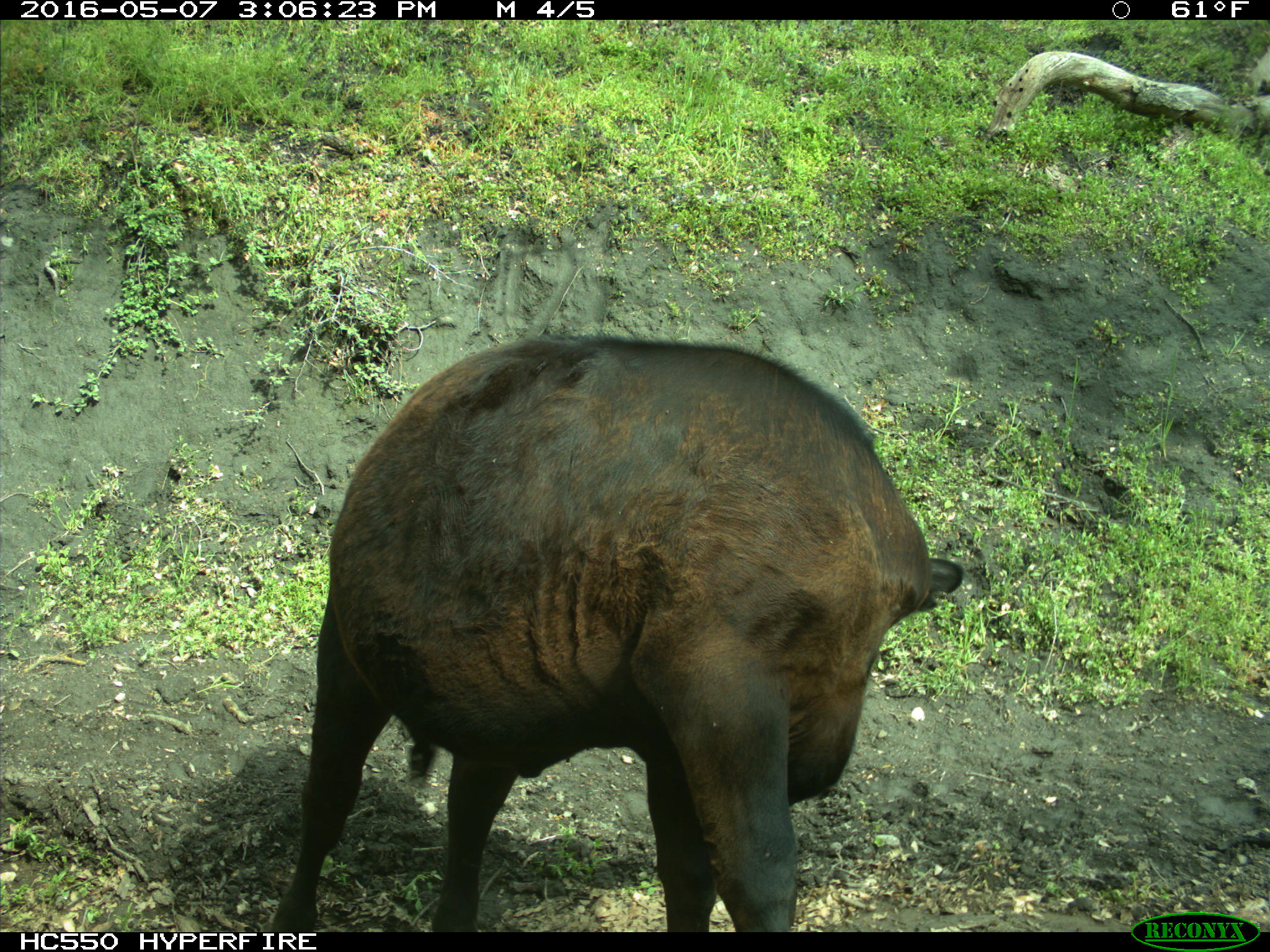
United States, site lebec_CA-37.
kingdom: Animalia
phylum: Chordata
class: Mammalia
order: Artiodactyla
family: Bovidae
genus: Bos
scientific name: Bos taurus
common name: domestic cow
Bos taurus (domestic cow).